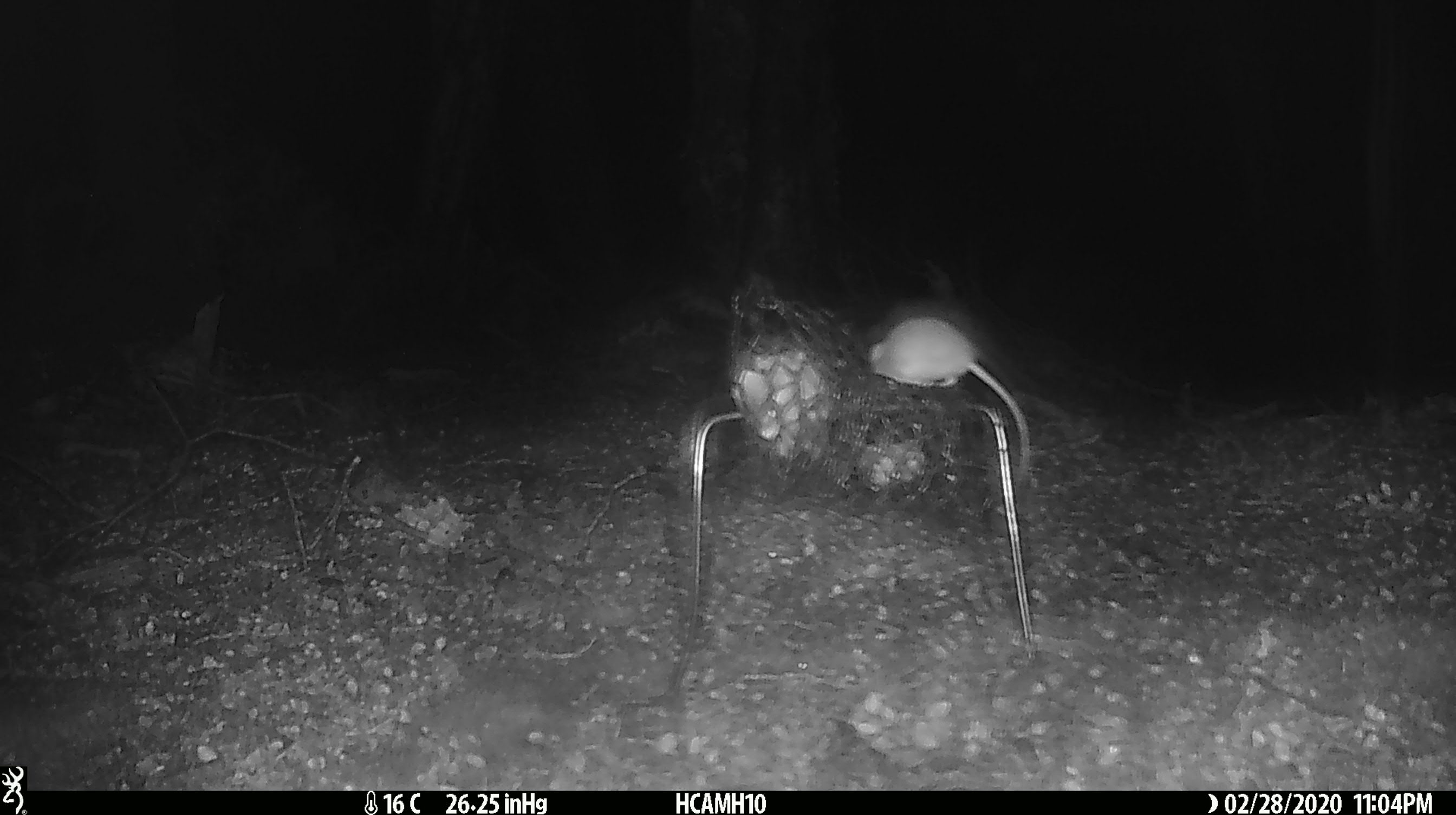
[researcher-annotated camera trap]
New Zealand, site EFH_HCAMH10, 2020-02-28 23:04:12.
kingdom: Animalia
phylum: Chordata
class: Mammalia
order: Rodentia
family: Muridae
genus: Mus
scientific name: Mus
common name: mouse